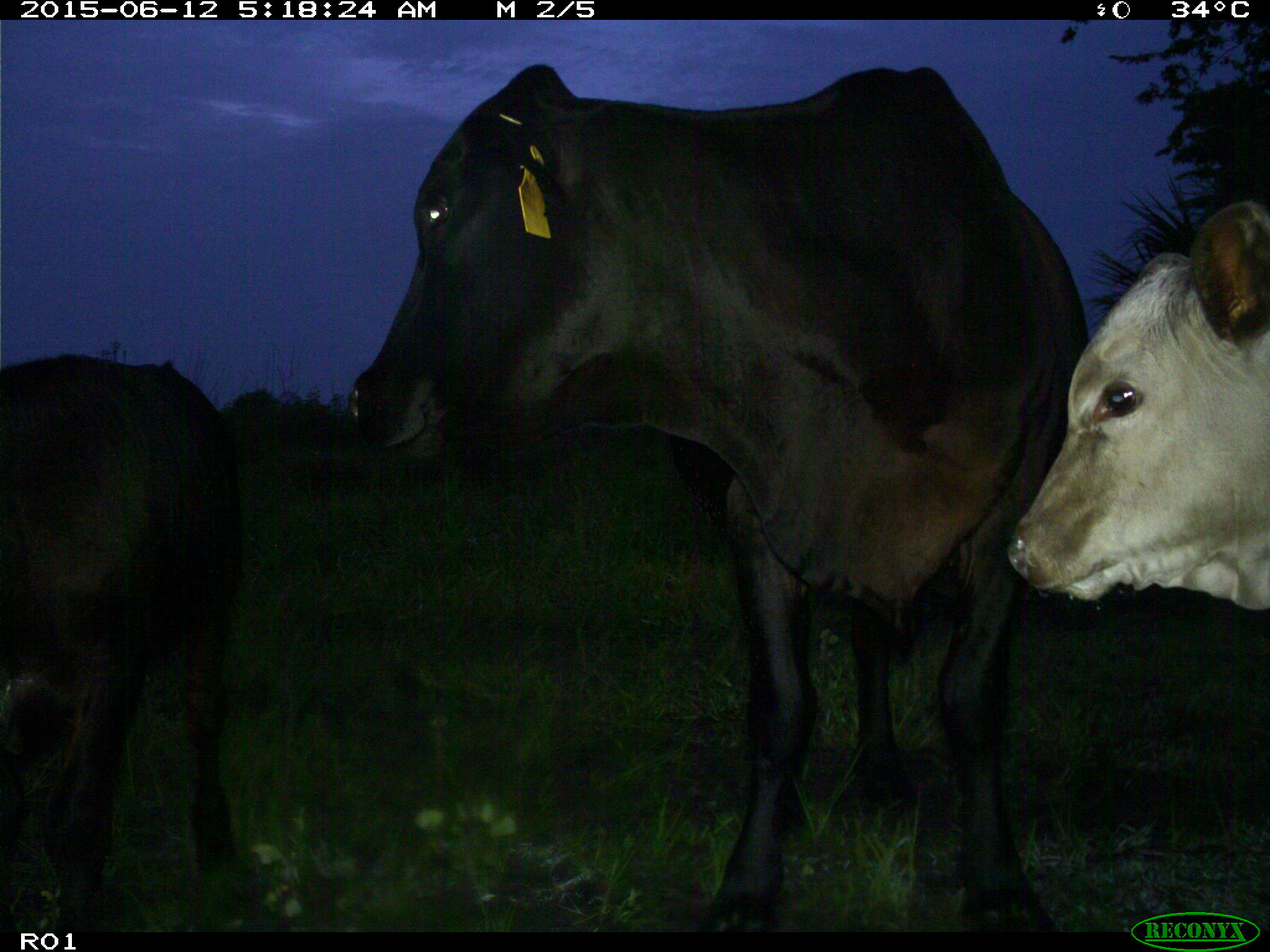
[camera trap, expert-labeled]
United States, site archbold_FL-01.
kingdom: Animalia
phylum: Chordata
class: Mammalia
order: Artiodactyla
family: Bovidae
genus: Bos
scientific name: Bos taurus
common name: domestic cow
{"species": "Bos taurus (domestic cow)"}